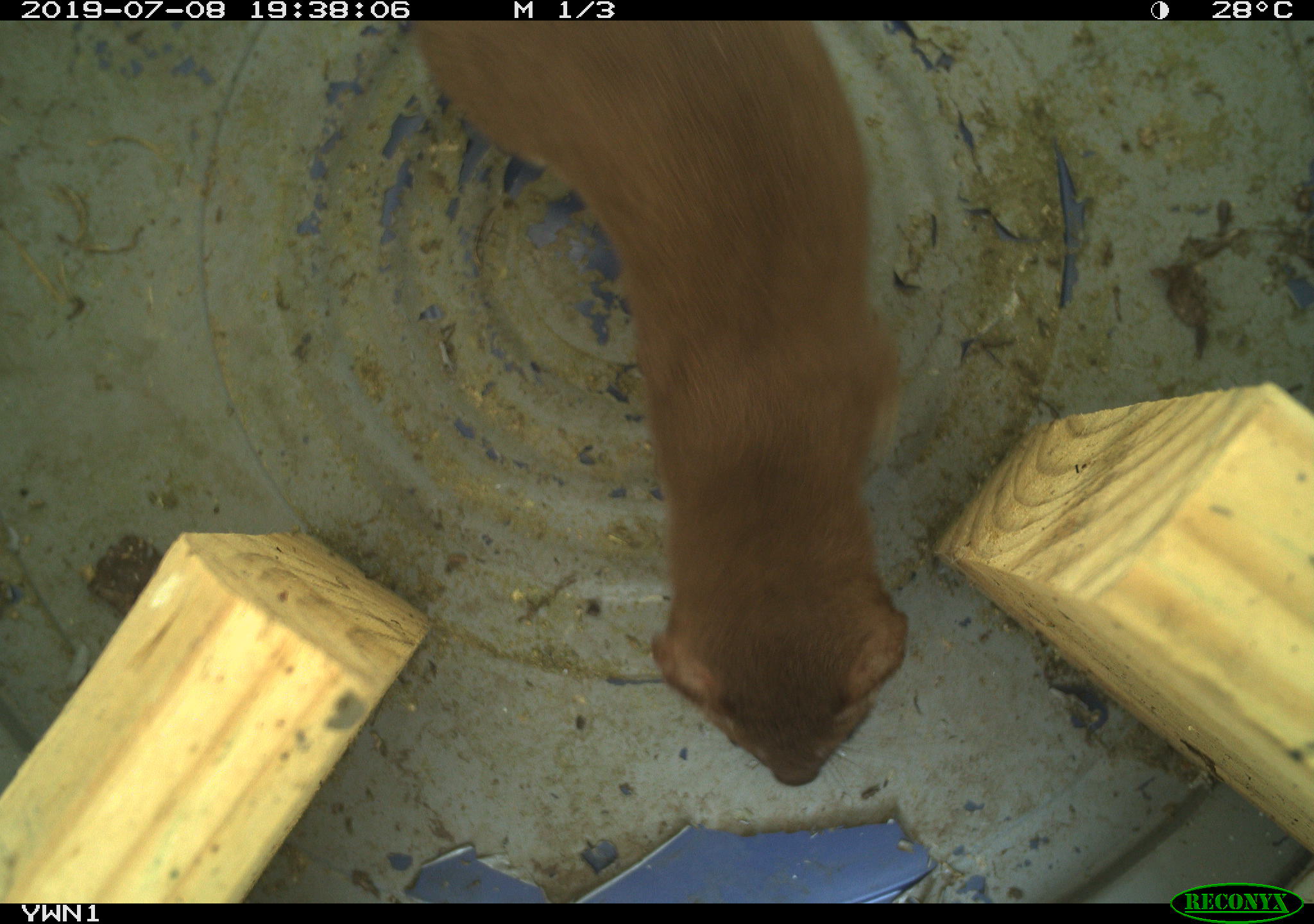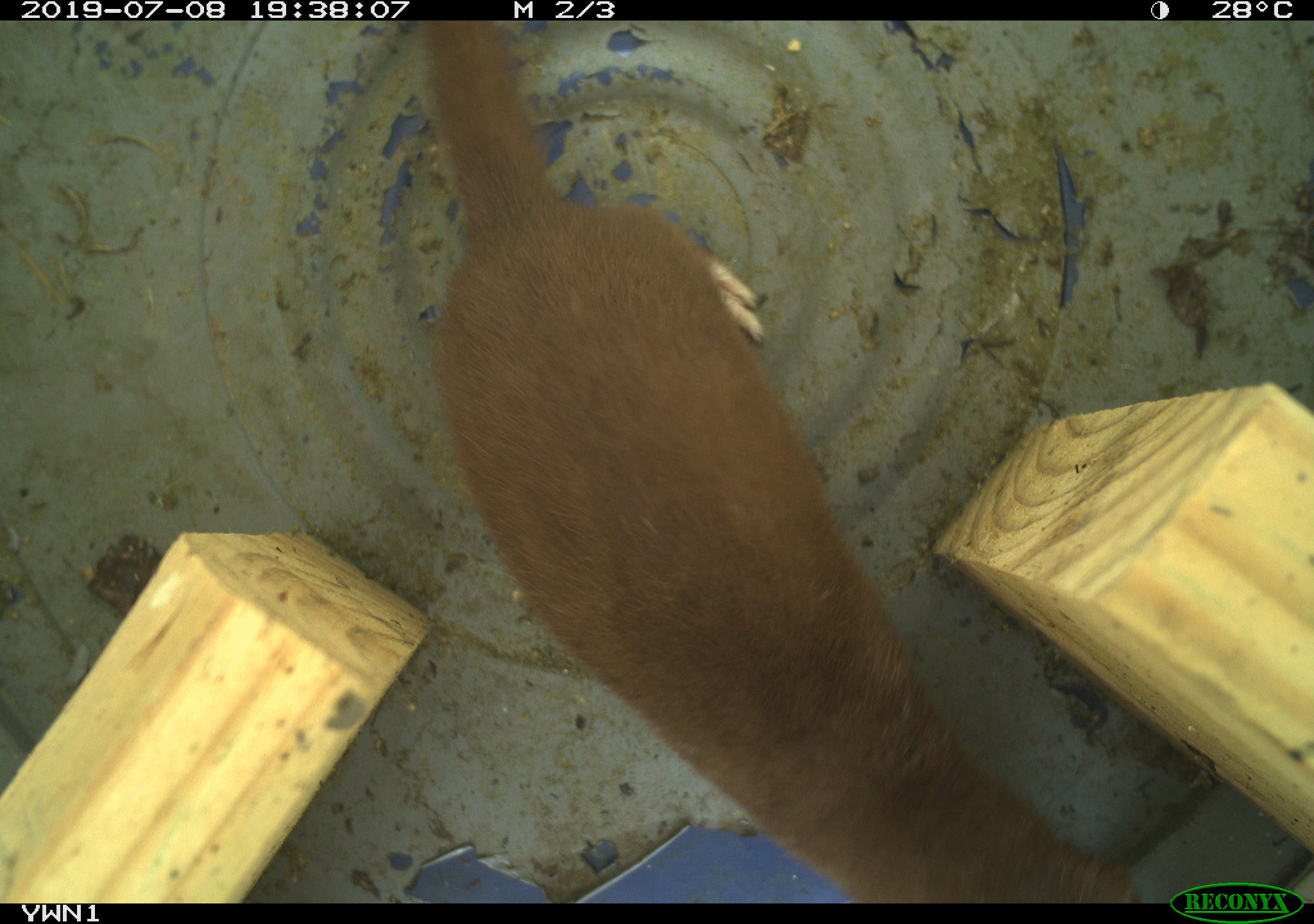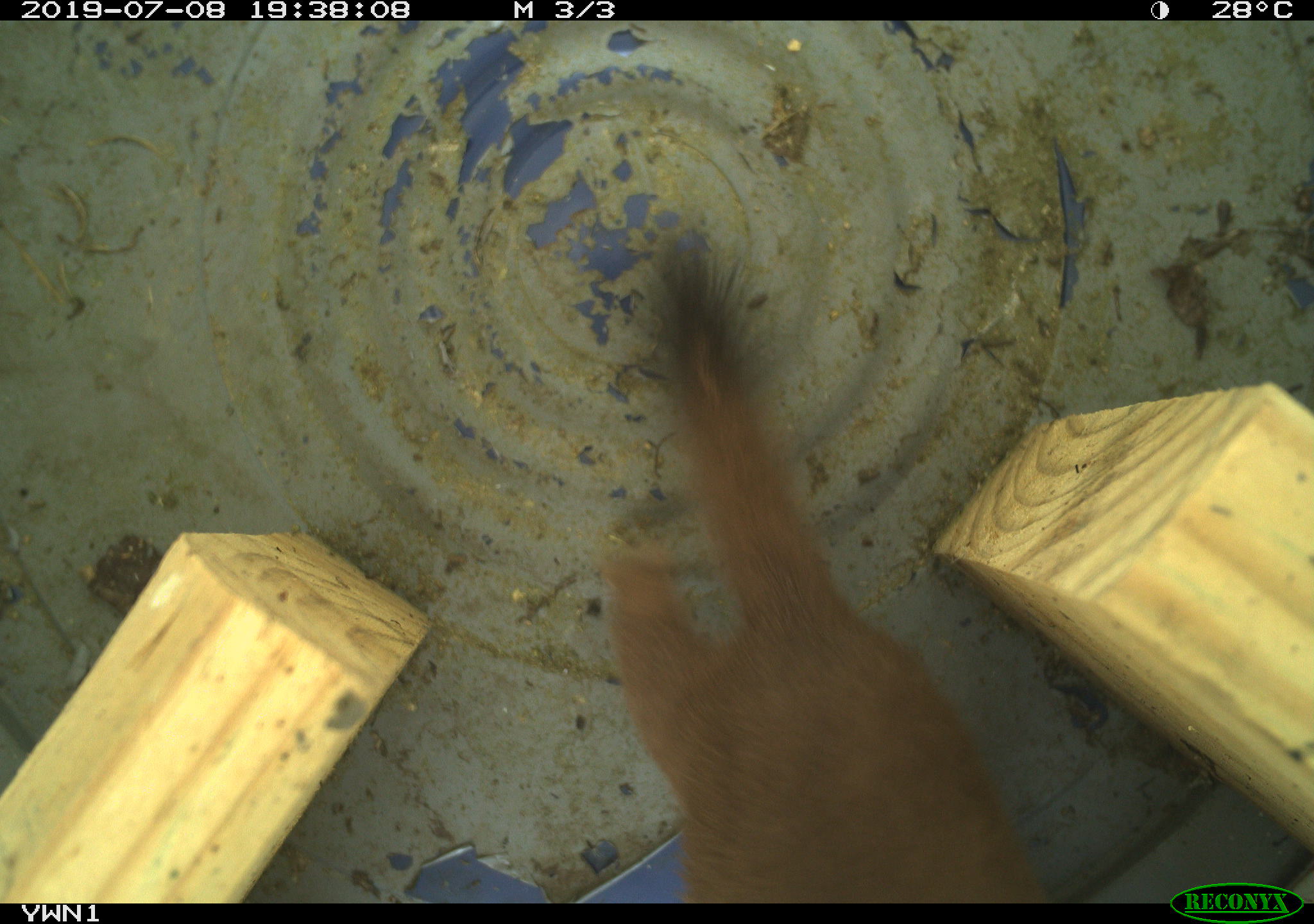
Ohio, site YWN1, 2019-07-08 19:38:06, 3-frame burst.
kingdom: Animalia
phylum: Chordata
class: Mammalia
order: Carnivora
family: Mustelidae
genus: Neogale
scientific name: Neogale frenata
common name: long-tailed weasel